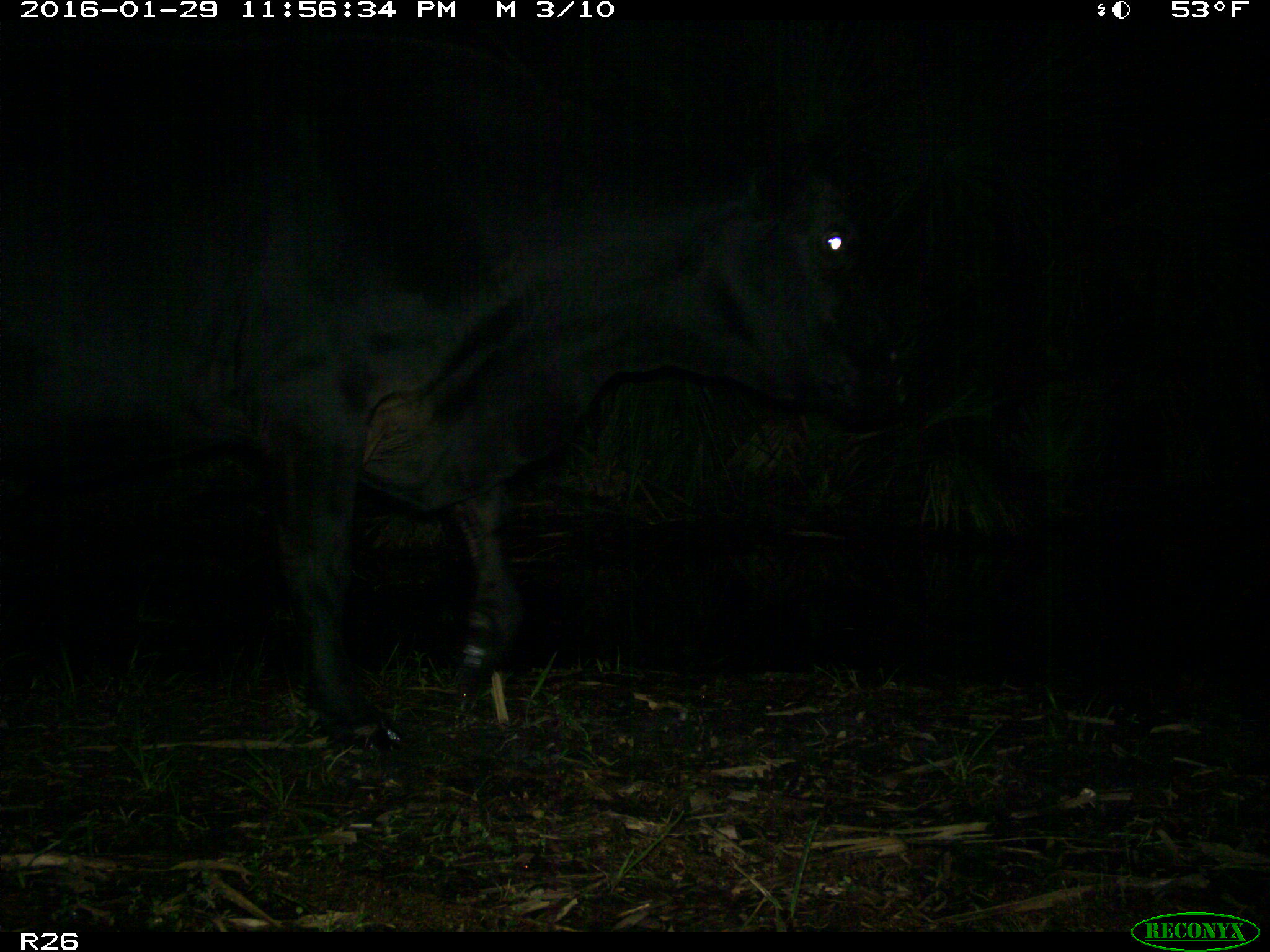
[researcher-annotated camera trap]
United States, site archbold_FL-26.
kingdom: Animalia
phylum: Chordata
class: Mammalia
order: Artiodactyla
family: Bovidae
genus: Bos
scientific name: Bos taurus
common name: domestic cow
Bos taurus (domestic cow).